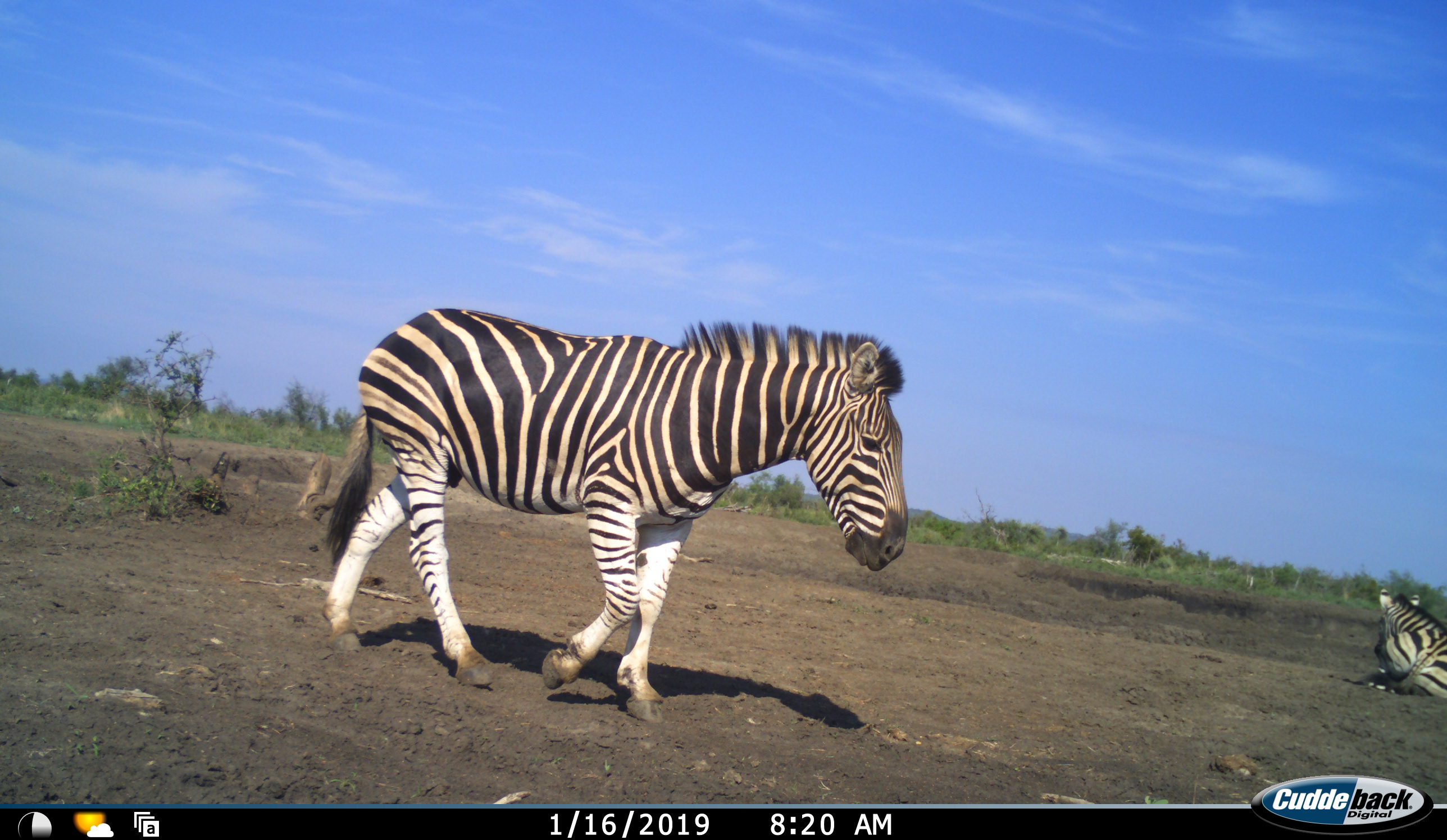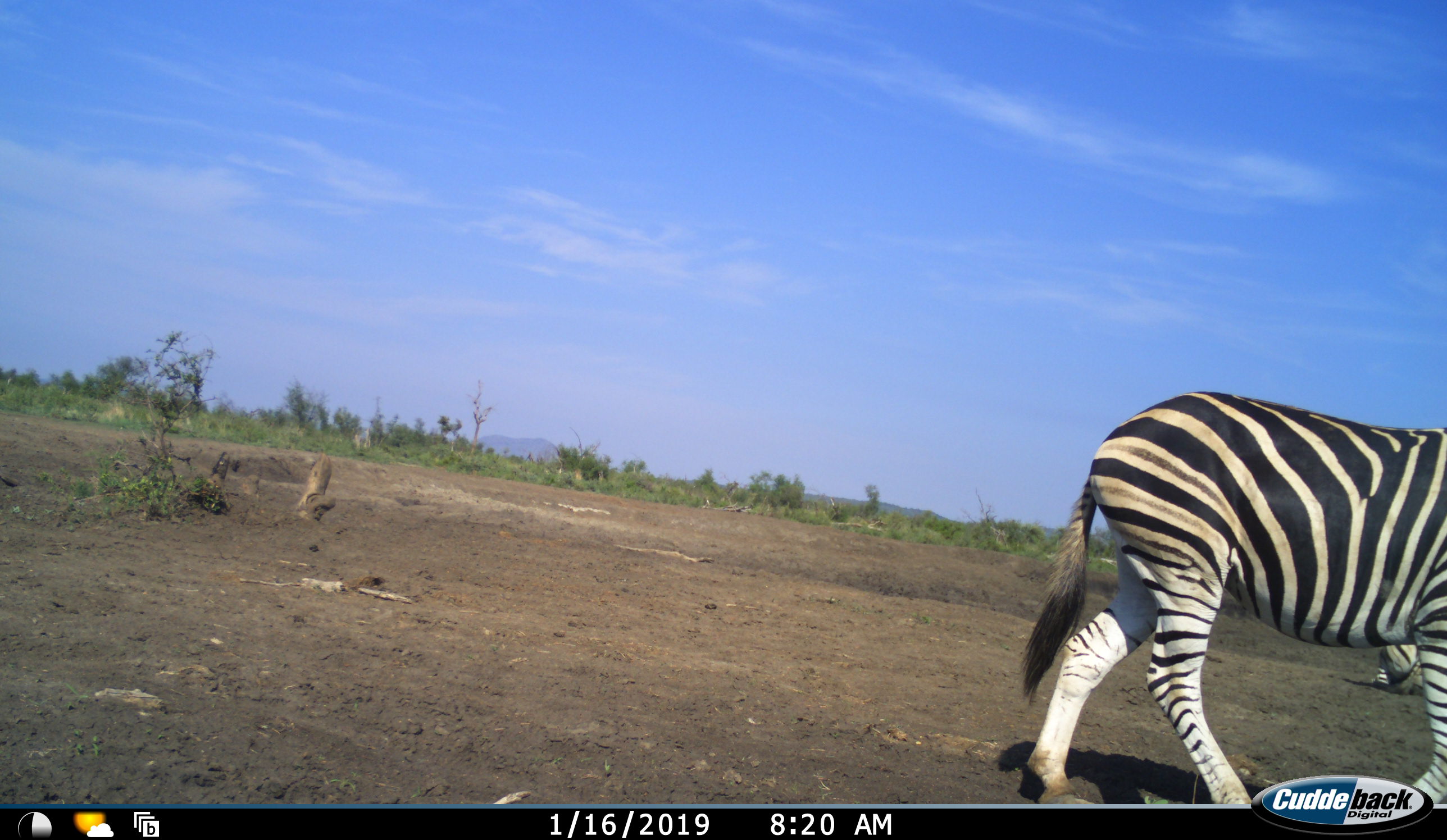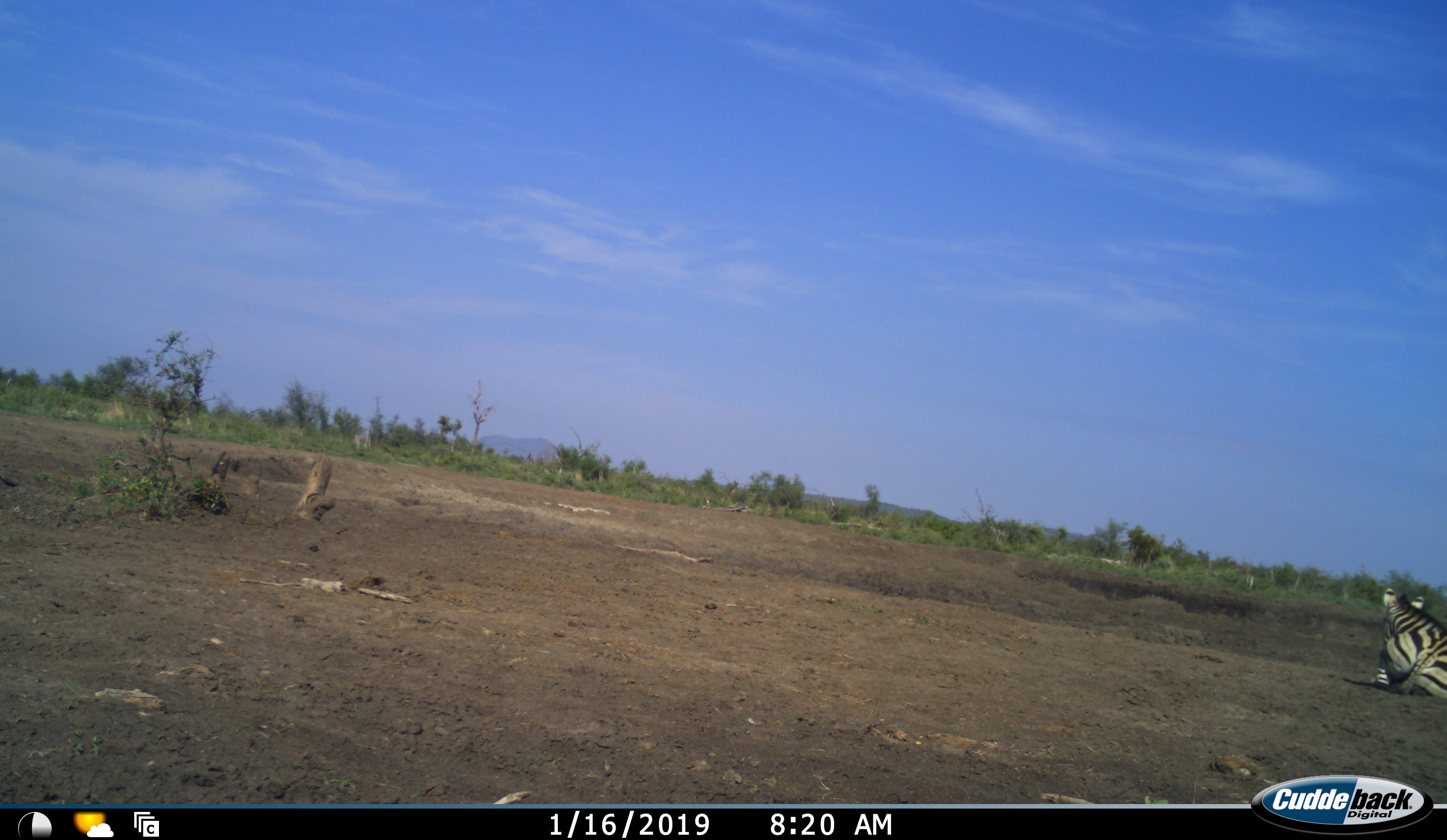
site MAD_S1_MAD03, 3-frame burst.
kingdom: Animalia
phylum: Chordata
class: Mammalia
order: Perissodactyla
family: Equidae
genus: Equus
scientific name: Equus quagga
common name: plains zebra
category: zebraplains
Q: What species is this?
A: Zebraplains (plains zebra) (Equus quagga).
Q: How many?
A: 2.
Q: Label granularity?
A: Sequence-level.